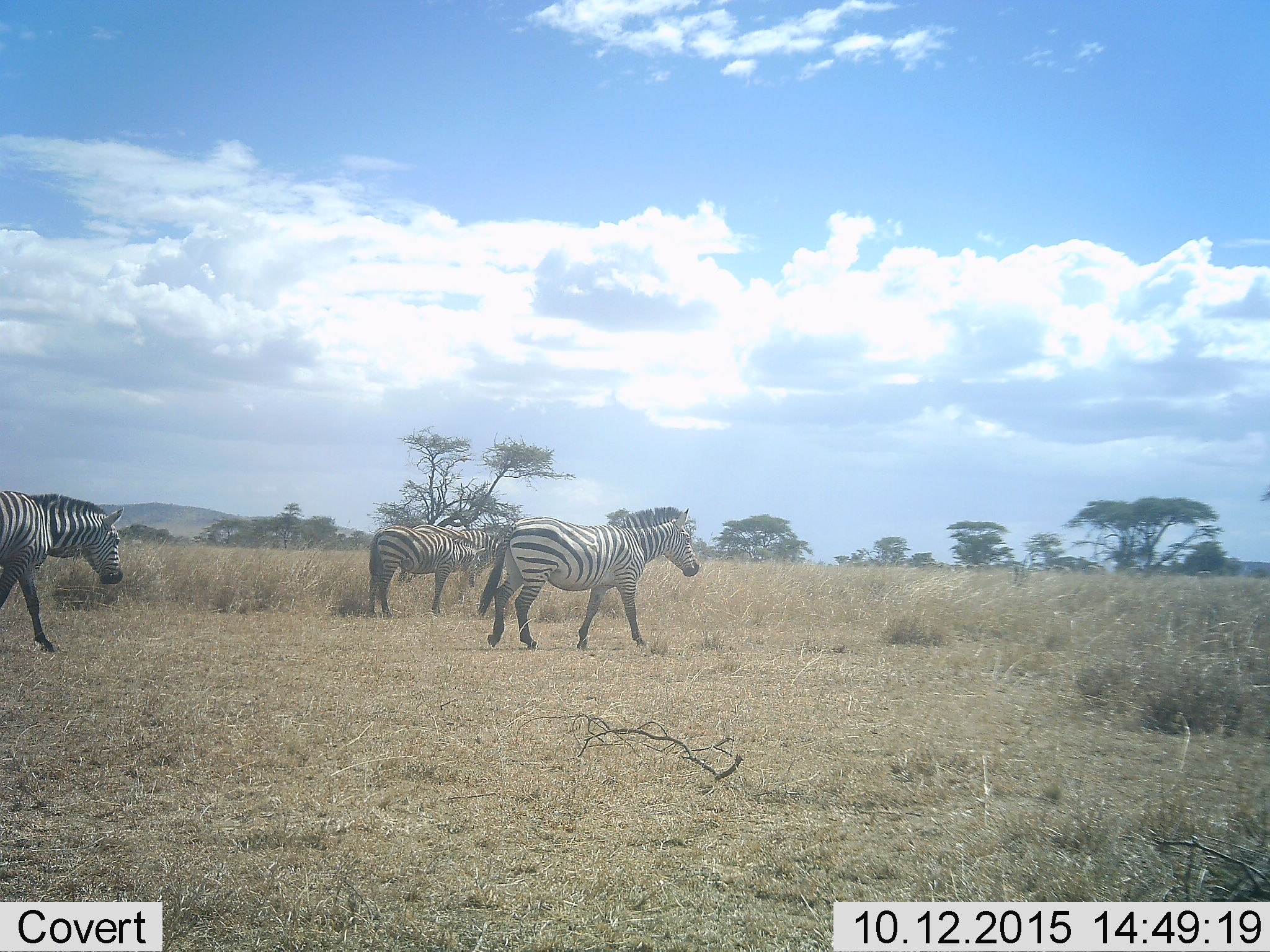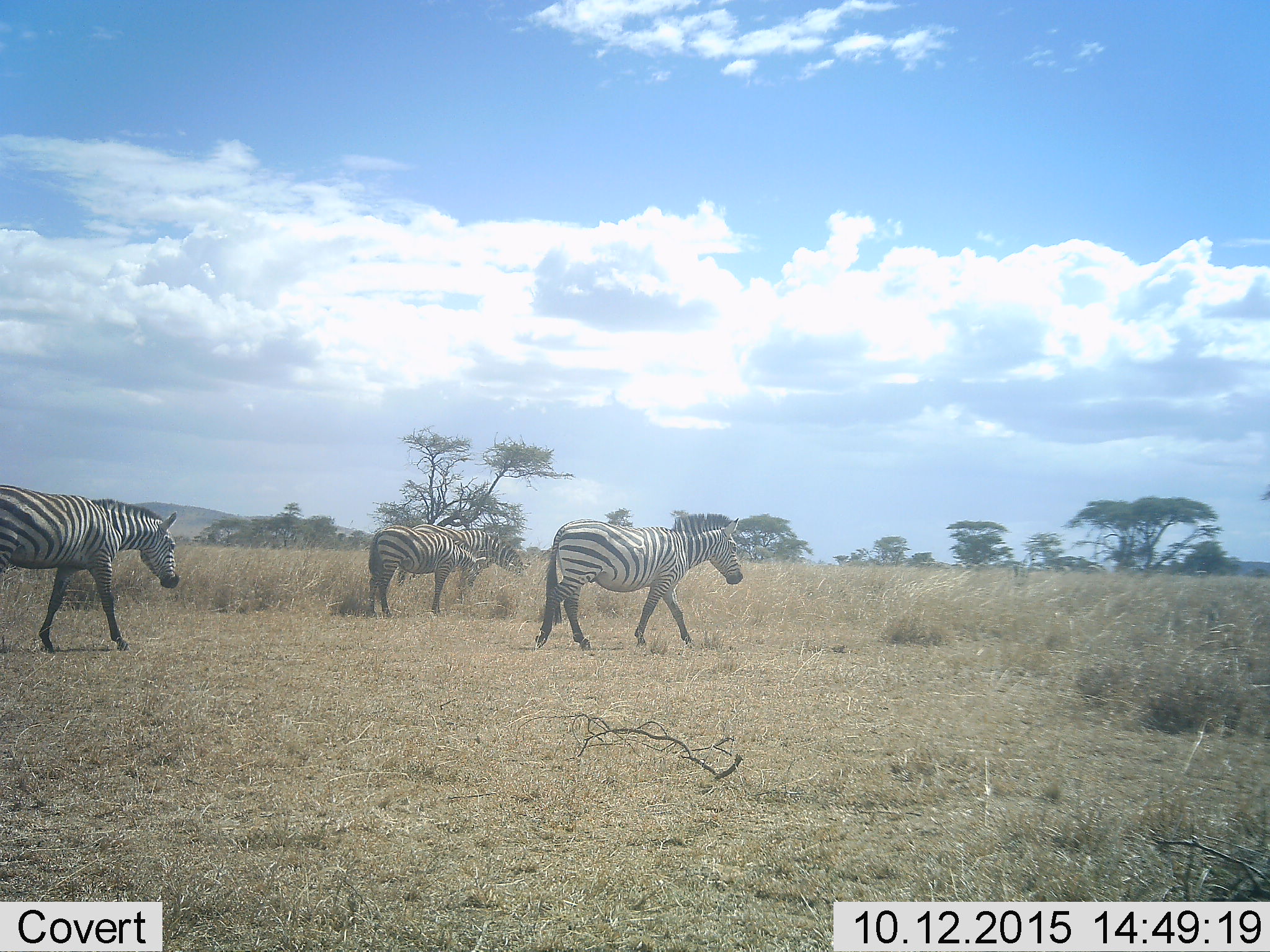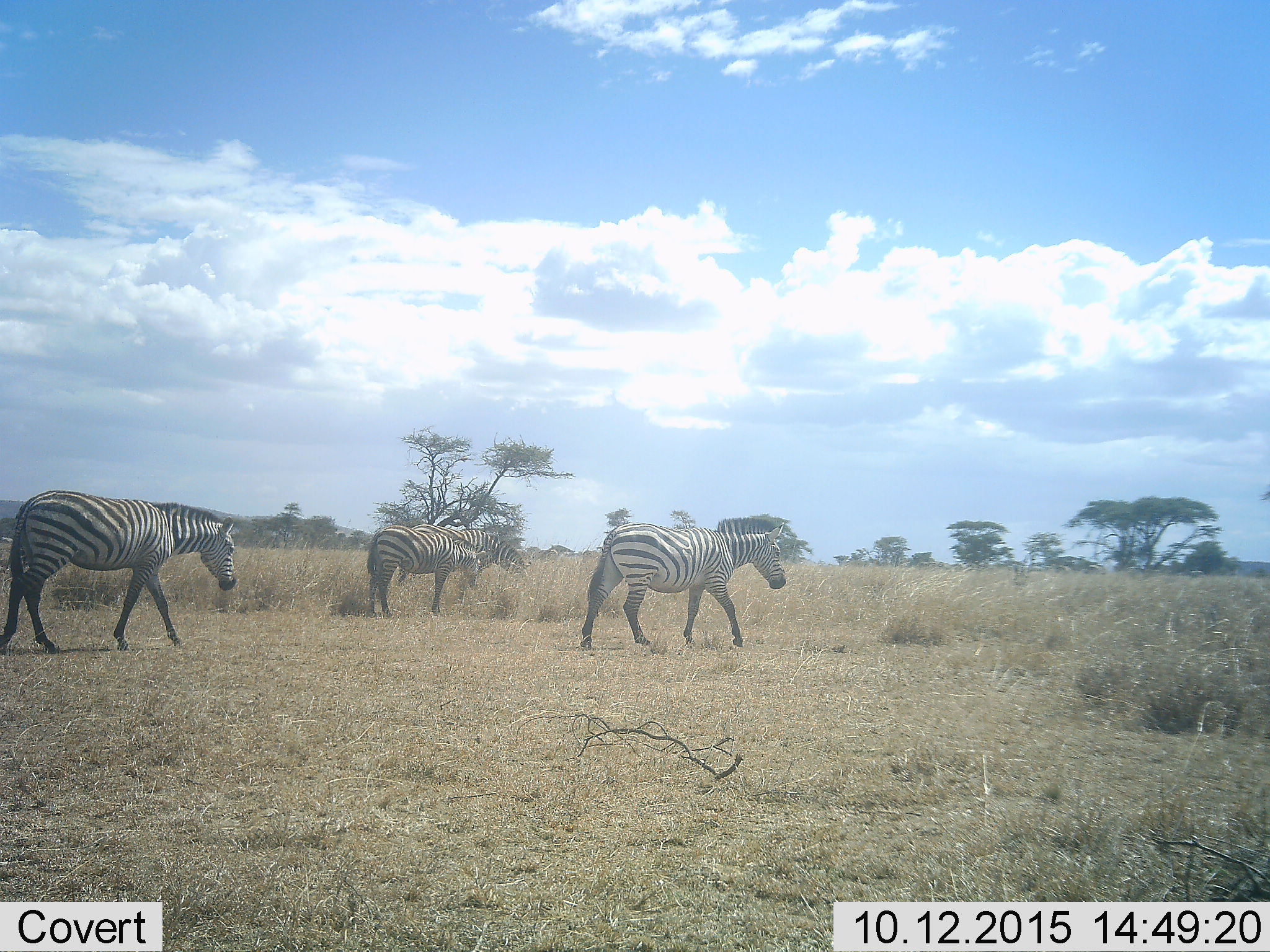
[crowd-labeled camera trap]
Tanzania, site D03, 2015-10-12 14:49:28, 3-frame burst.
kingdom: Animalia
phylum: Chordata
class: Mammalia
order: Perissodactyla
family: Equidae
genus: Equus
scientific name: Equus quagga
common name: plains zebra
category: zebra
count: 4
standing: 31%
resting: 0%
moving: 94%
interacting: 0%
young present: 0%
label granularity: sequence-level